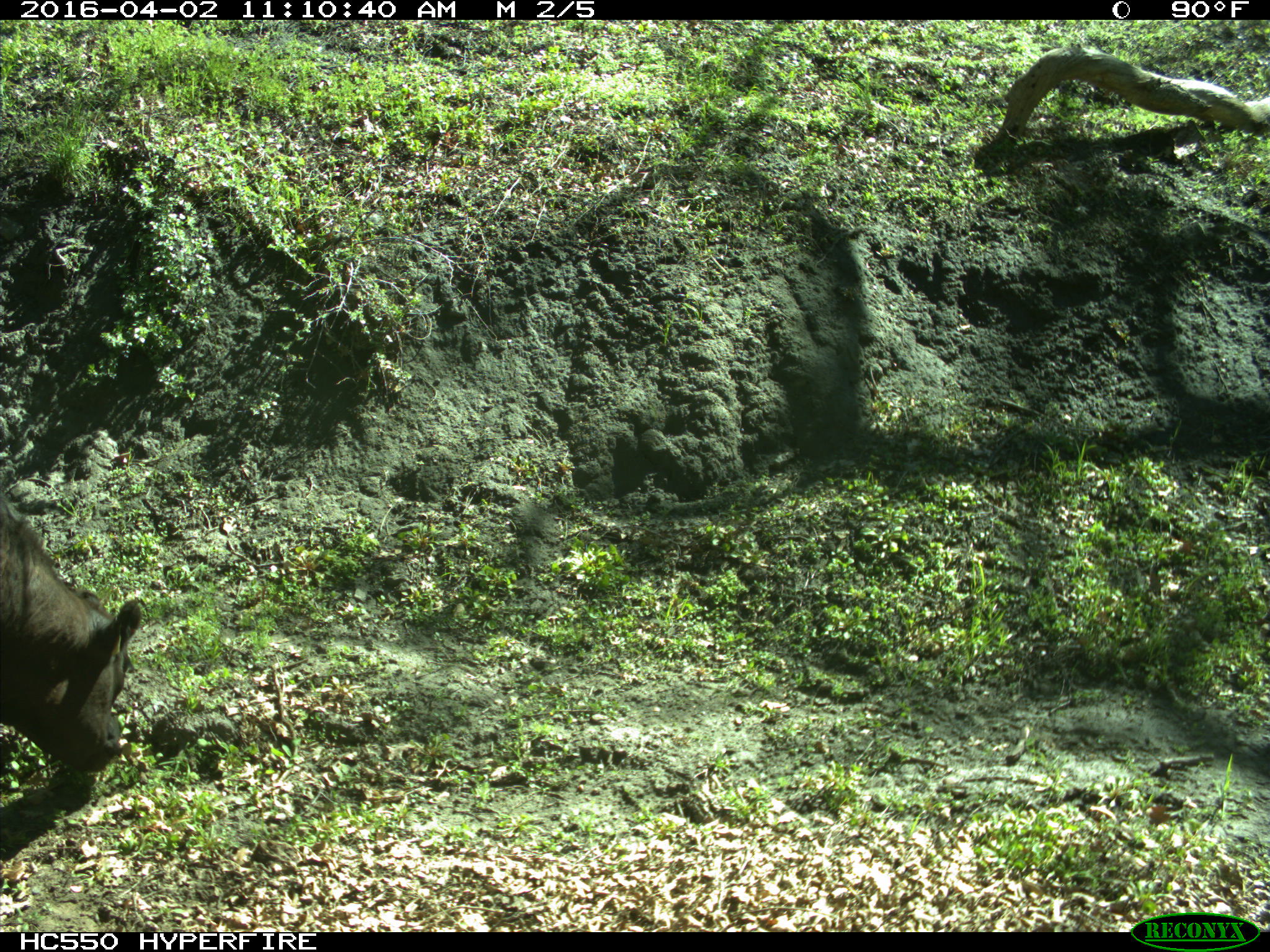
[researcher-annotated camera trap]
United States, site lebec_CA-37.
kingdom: Animalia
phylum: Chordata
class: Mammalia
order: Artiodactyla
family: Bovidae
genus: Bos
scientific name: Bos taurus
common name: domestic cow